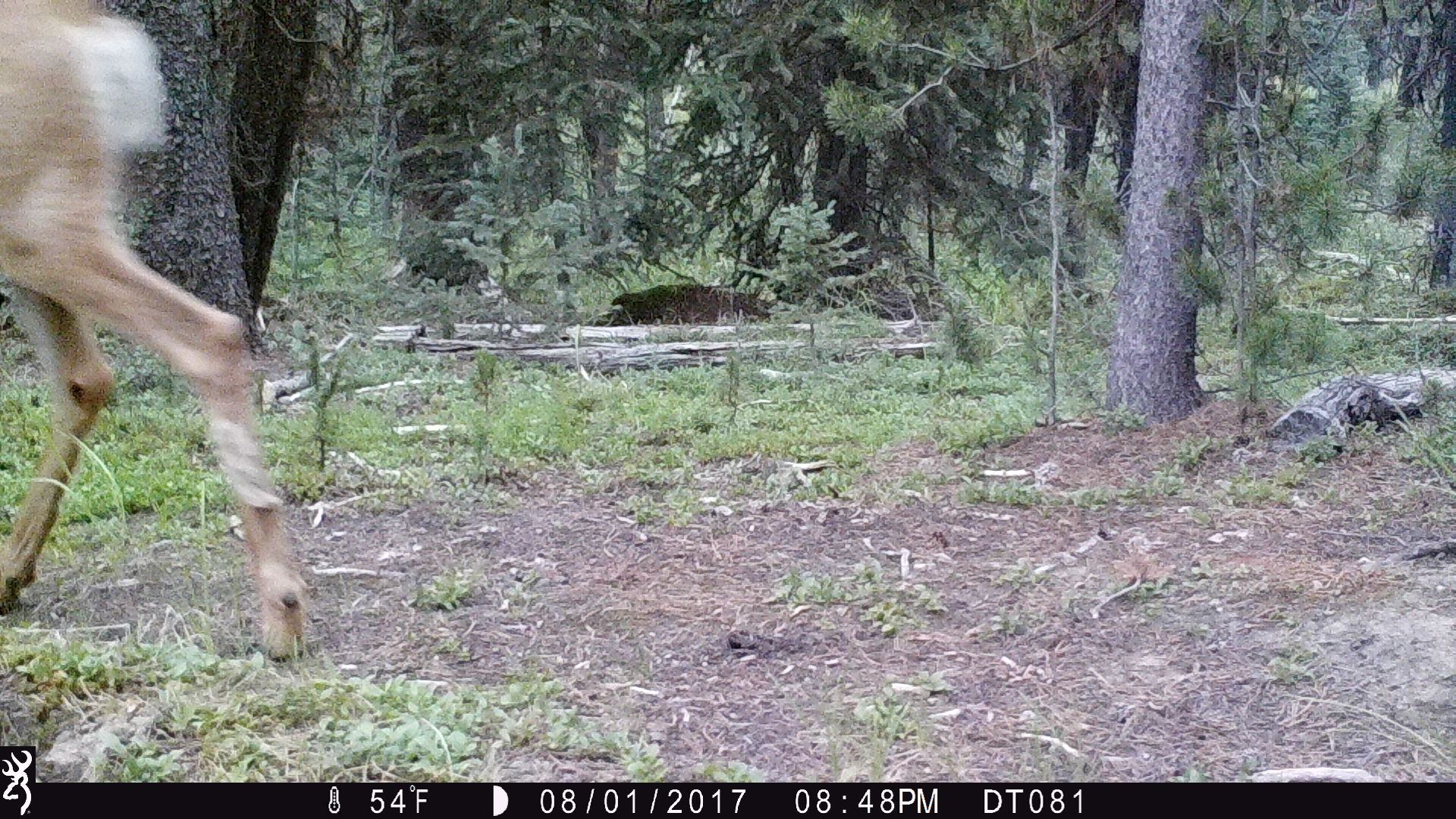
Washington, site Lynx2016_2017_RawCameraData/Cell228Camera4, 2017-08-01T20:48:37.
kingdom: Animalia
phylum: Chordata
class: Mammalia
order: Artiodactyla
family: Cervidae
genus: Odocoileus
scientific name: Odocoileus hemionus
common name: mule deer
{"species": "Odocoileus hemionus (mule deer)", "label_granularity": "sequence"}